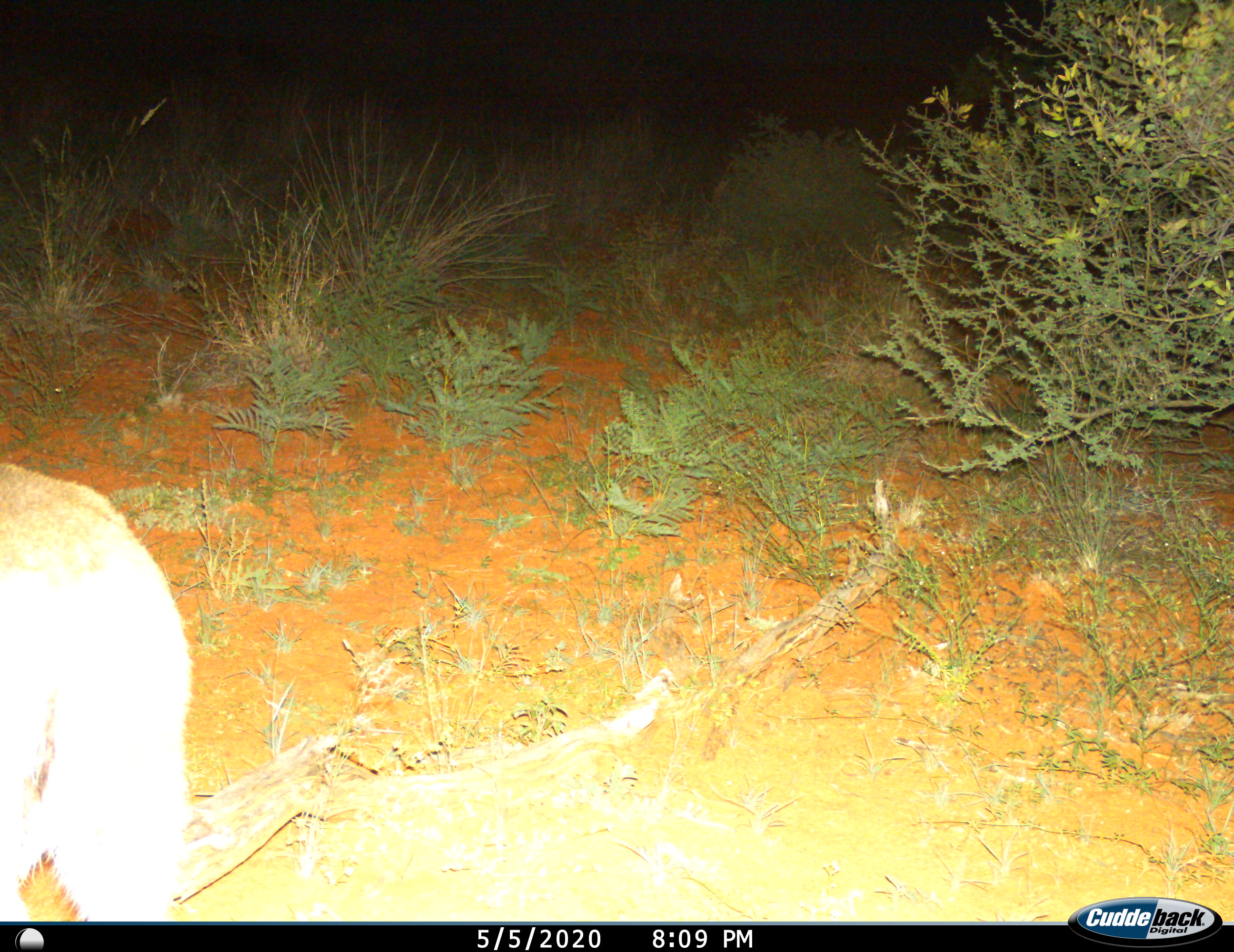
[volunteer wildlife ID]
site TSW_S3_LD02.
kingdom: Animalia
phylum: Chordata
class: Mammalia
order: Artiodactyla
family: Bovidae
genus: Sylvicapra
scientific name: Sylvicapra grimmia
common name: common duiker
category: duikercommongrey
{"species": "duikercommongrey (common duiker) (Sylvicapra grimmia)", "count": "1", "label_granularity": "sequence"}